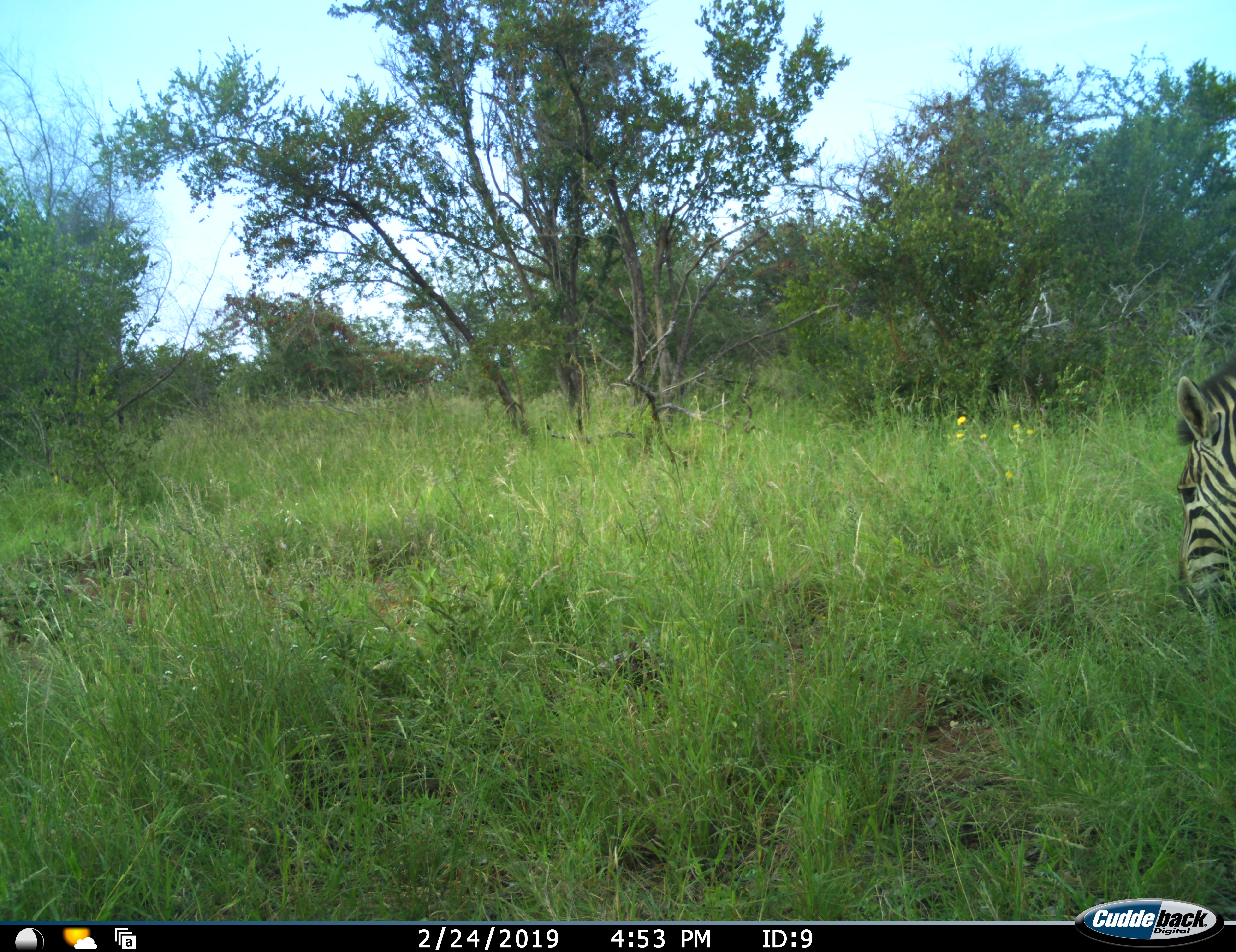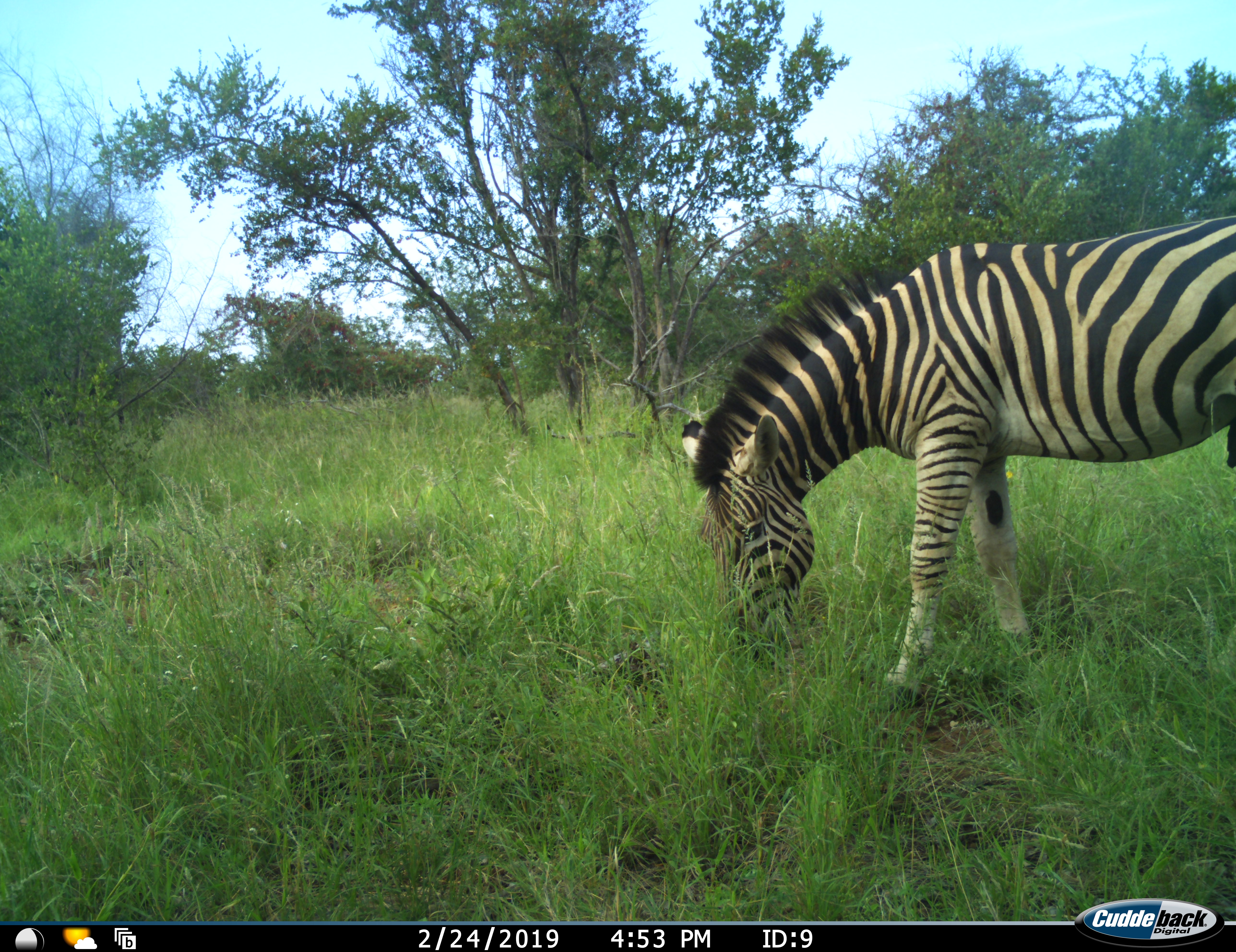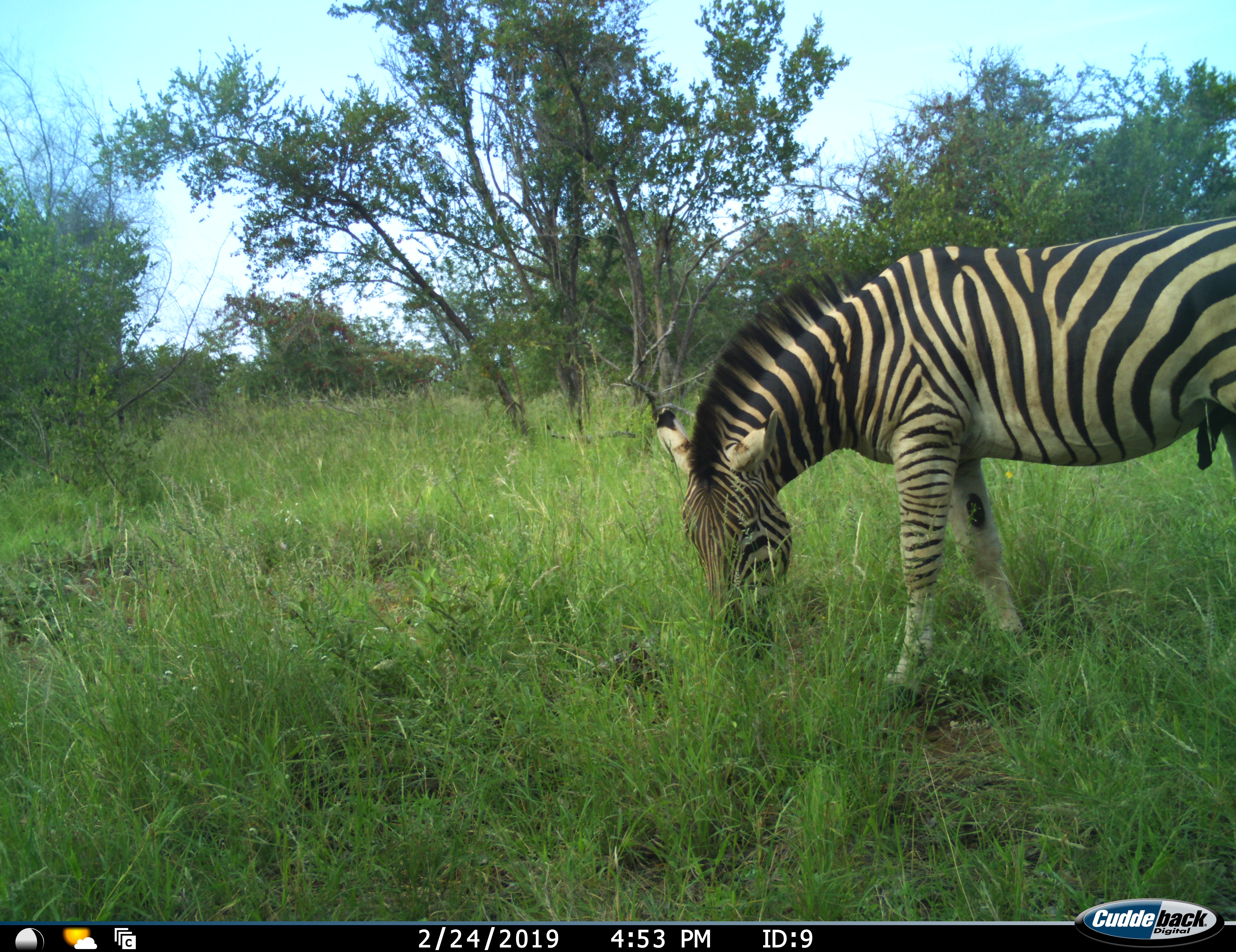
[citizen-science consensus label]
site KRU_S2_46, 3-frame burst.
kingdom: Animalia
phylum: Chordata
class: Mammalia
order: Perissodactyla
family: Equidae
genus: Equus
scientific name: Equus quagga burchellii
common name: burchell's zebra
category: zebraburchells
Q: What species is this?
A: Zebraburchells (burchell's zebra) (Equus quagga burchellii).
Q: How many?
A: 1.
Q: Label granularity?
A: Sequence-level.